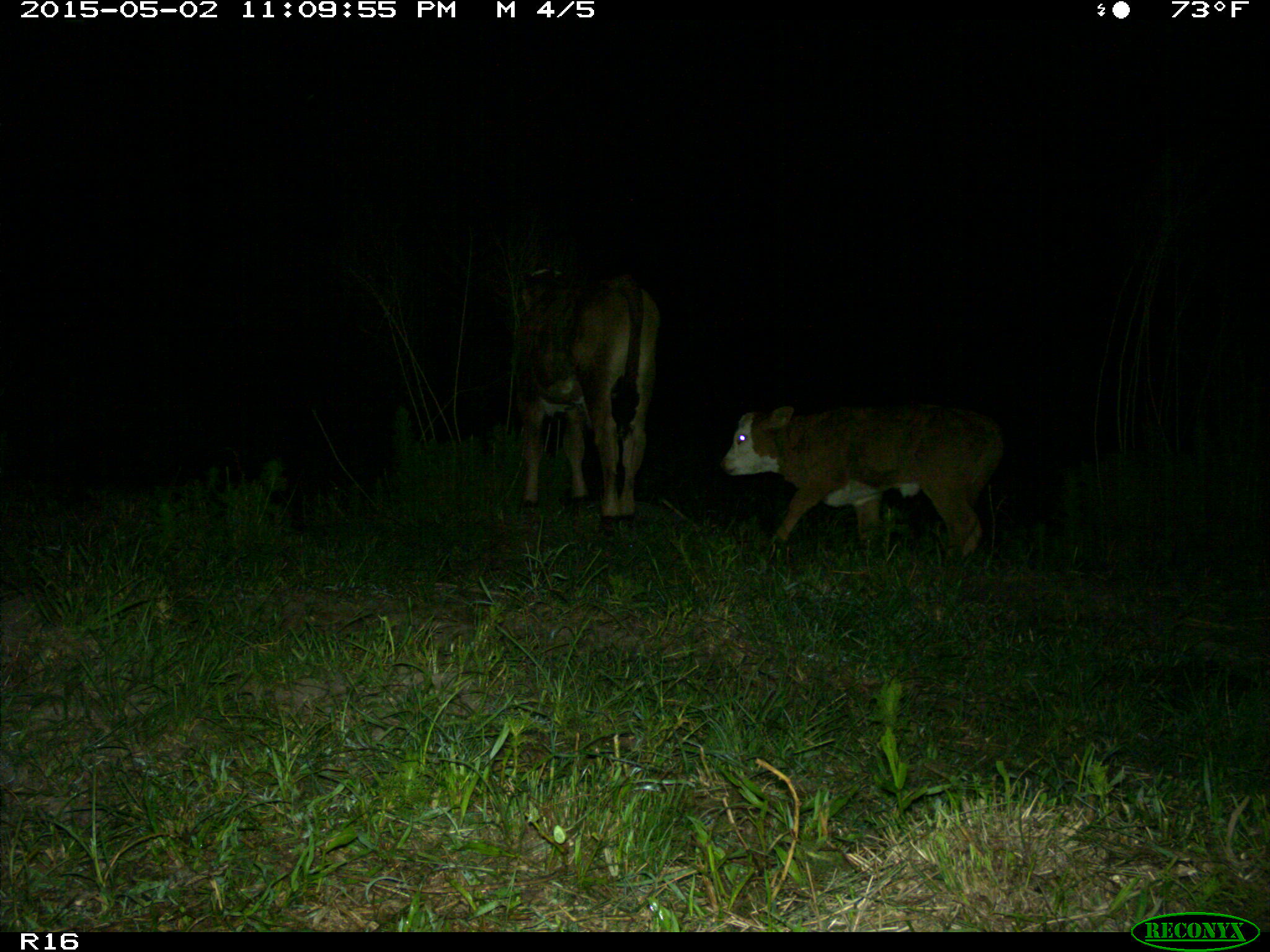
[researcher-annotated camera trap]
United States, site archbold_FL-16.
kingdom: Animalia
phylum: Chordata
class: Mammalia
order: Artiodactyla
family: Bovidae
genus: Bos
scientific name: Bos taurus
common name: domestic cow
Bos taurus (domestic cow).